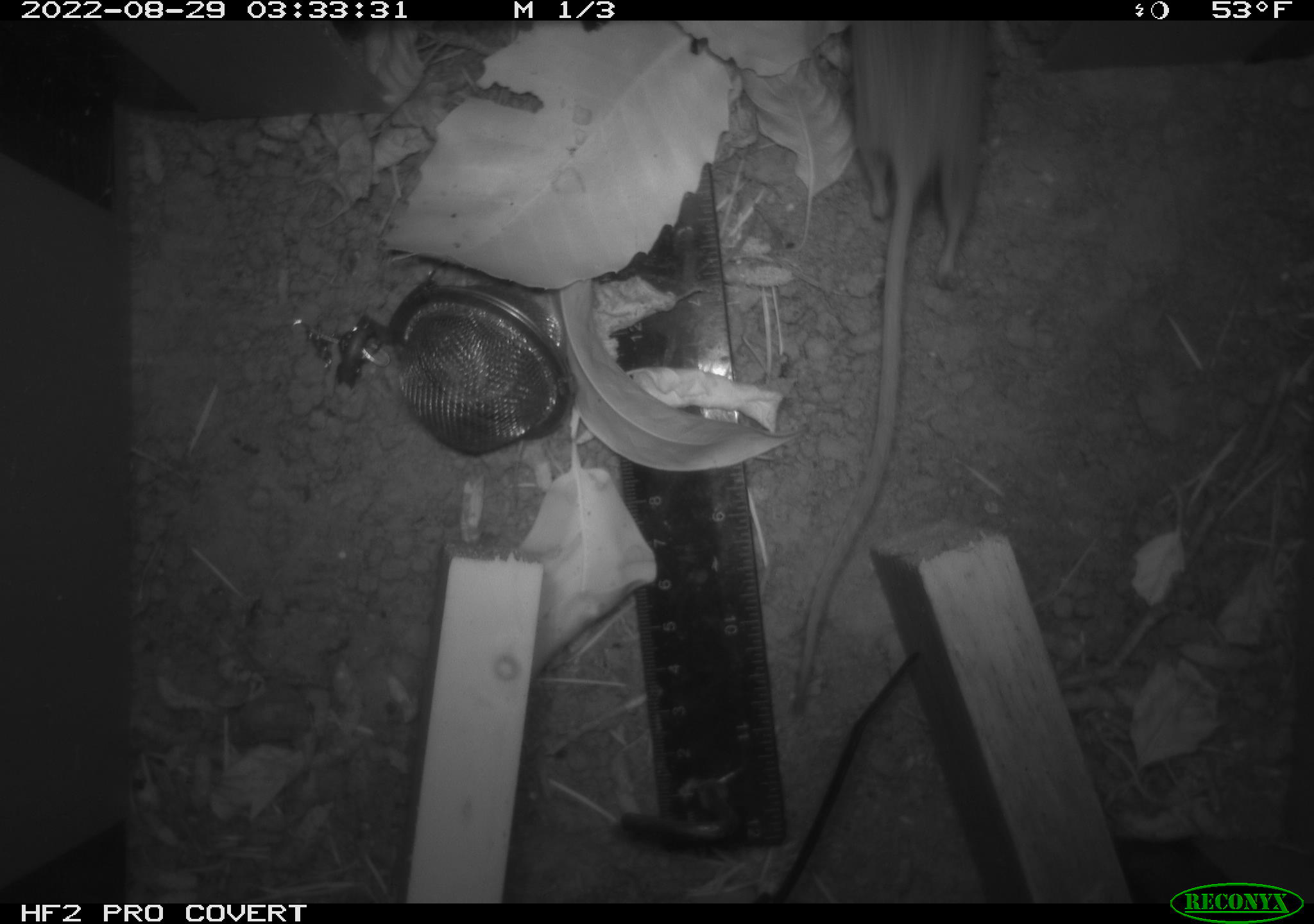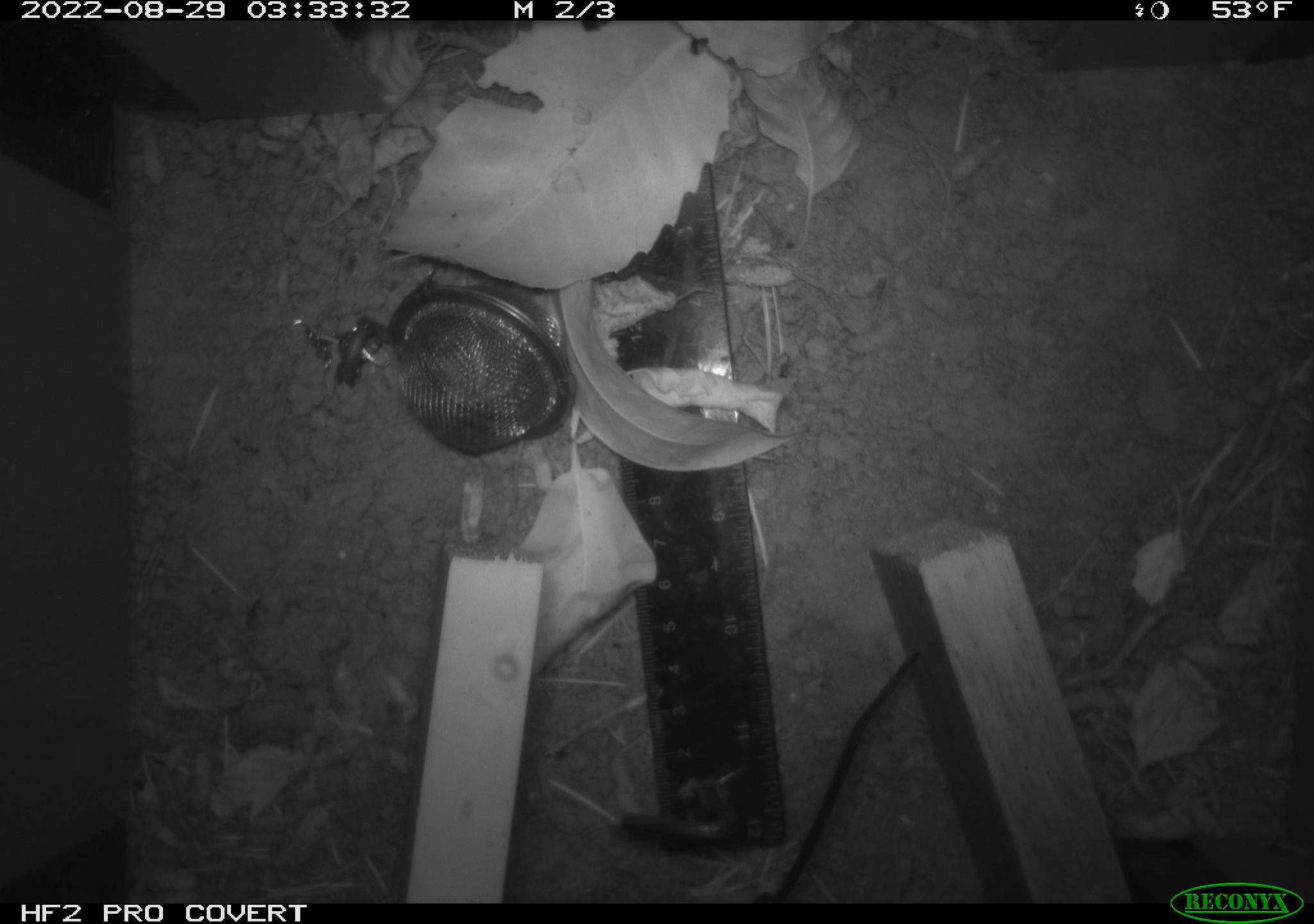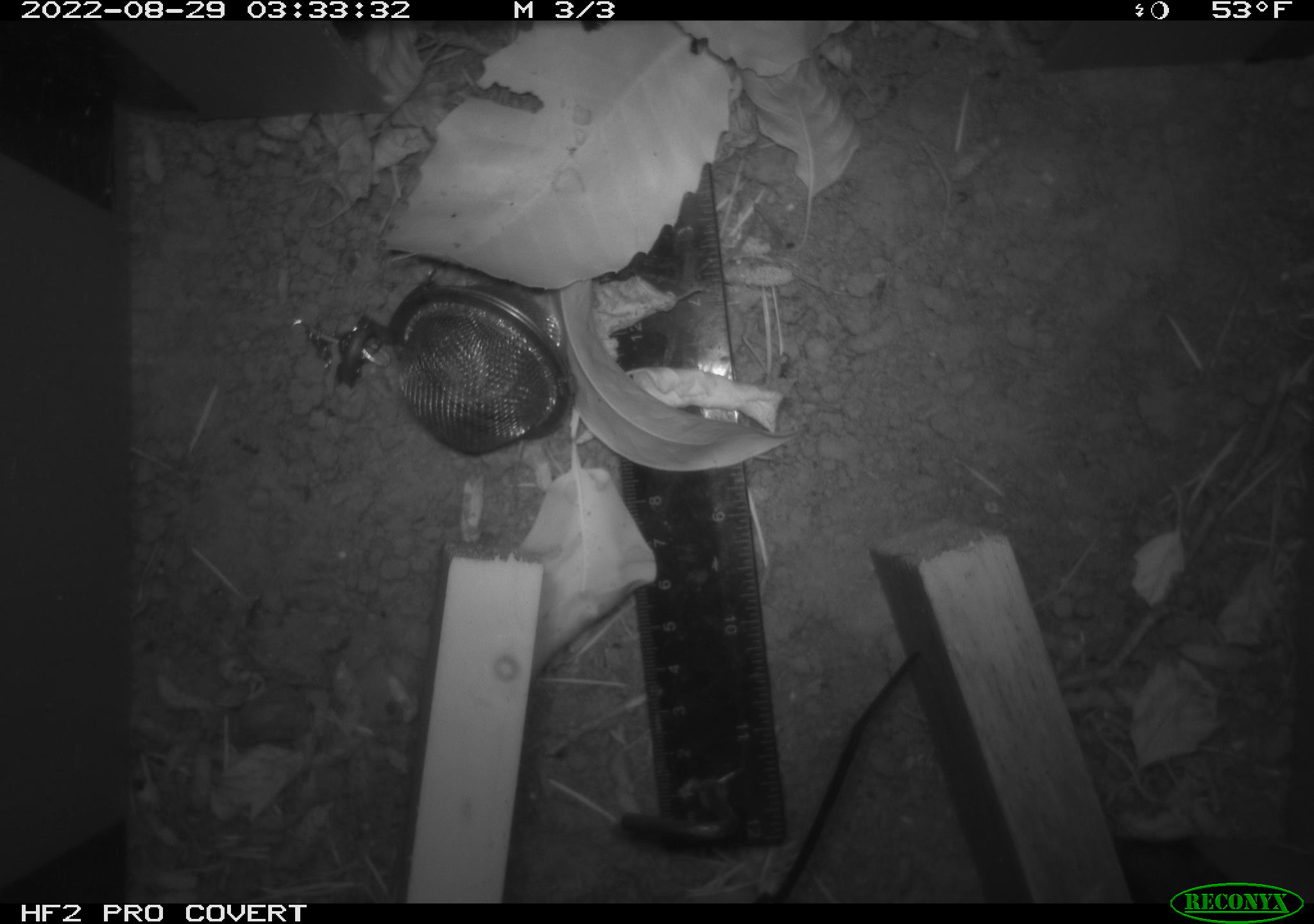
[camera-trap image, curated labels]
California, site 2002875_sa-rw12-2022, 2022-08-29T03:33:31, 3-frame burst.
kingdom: Animalia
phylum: Chordata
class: Mammalia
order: Rodentia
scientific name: Rodentia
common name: rodent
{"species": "rodent (Rodentia)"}